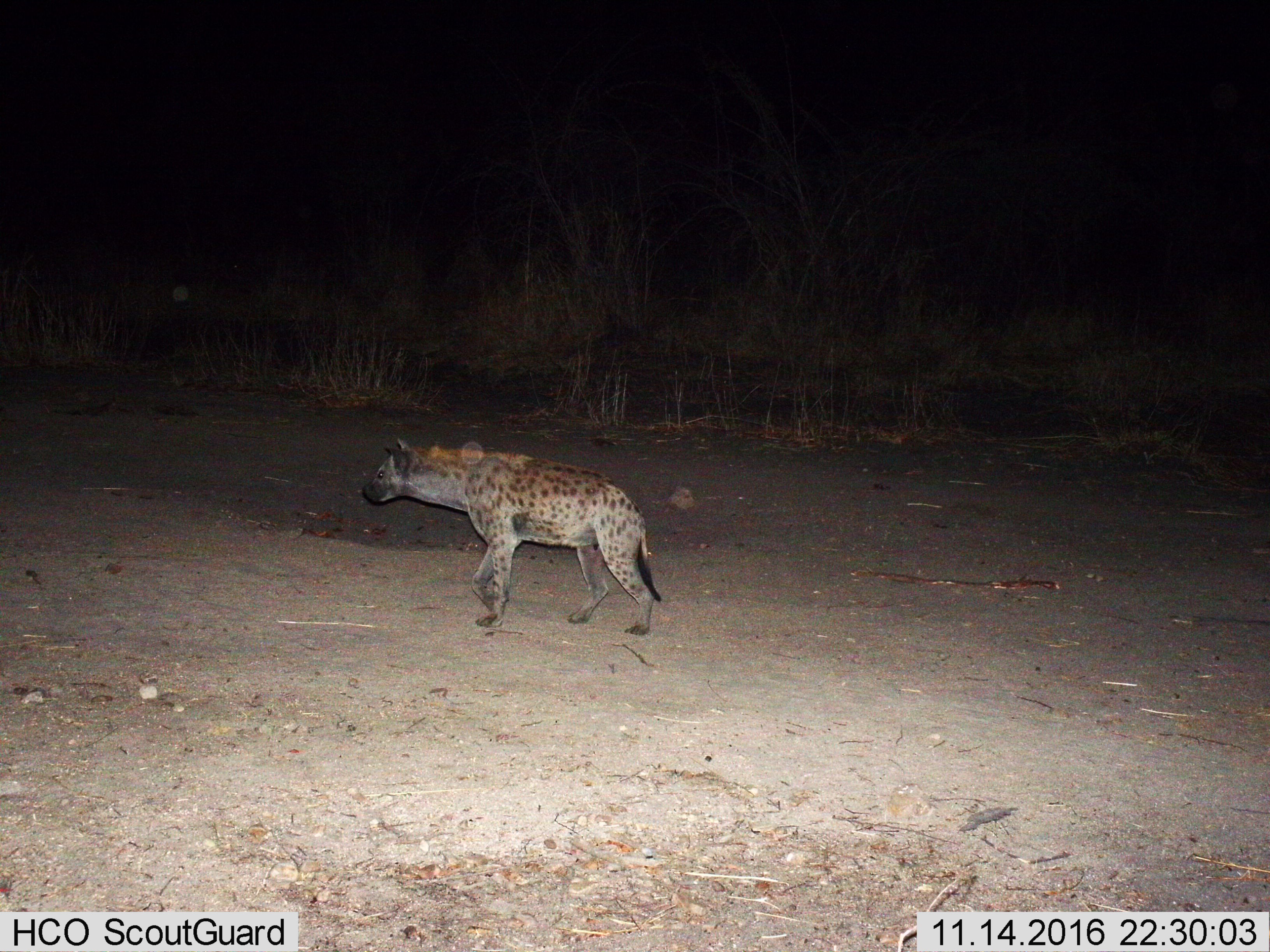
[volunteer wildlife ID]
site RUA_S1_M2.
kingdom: Animalia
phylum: Chordata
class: Mammalia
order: Carnivora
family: Hyaenidae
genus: Crocuta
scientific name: Crocuta crocuta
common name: spotted hyena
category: hyenaspotted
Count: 1.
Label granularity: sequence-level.